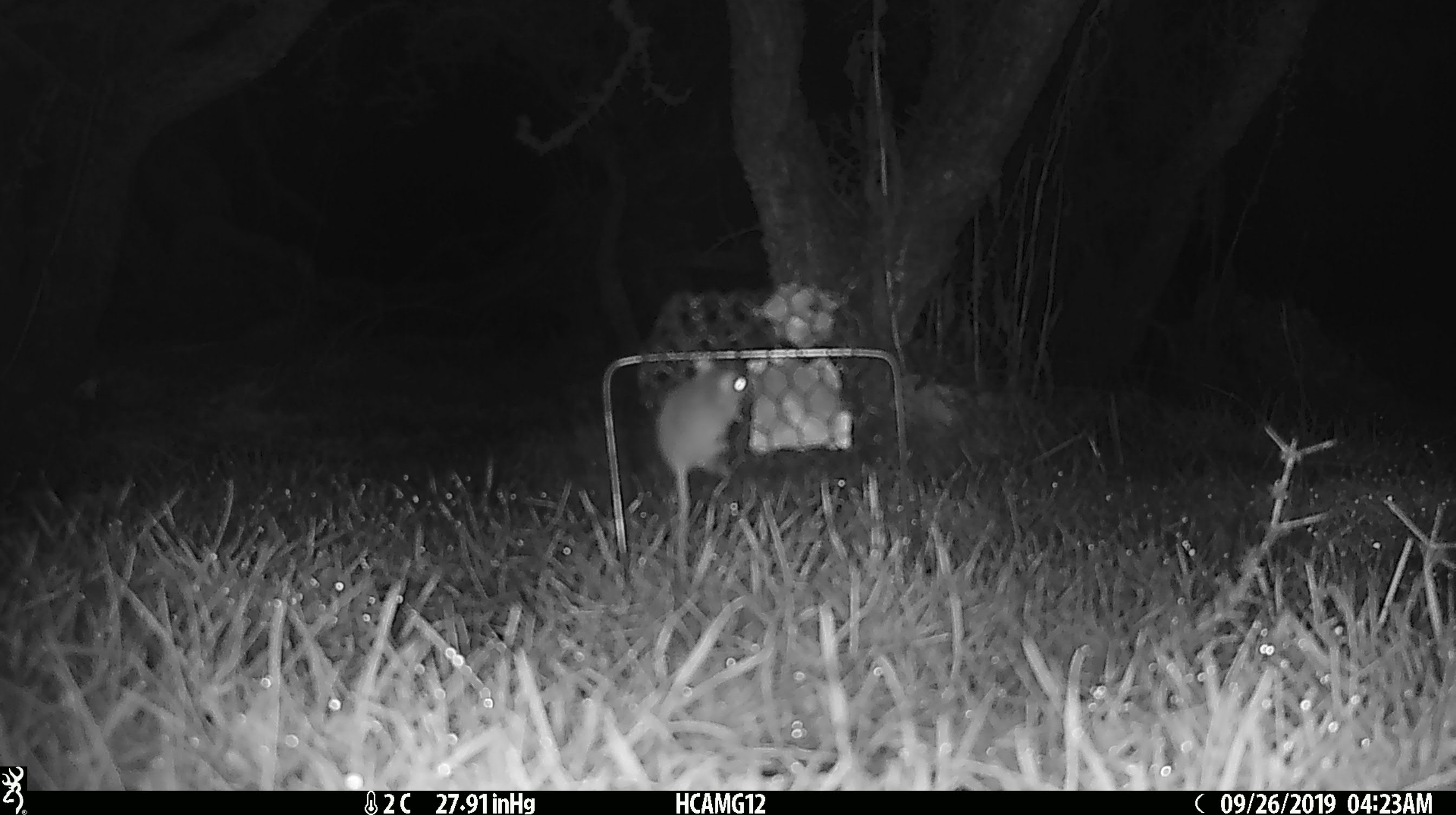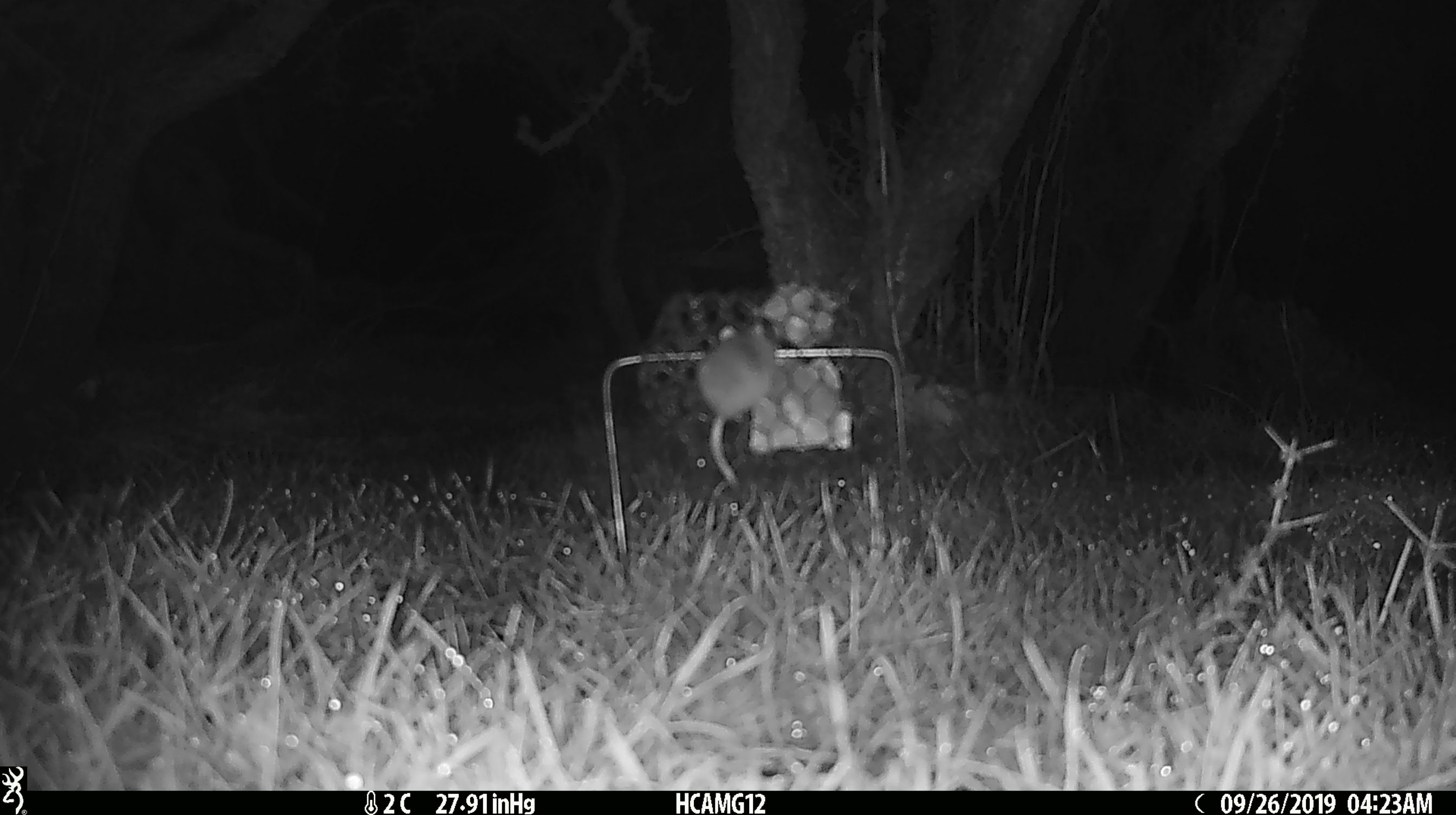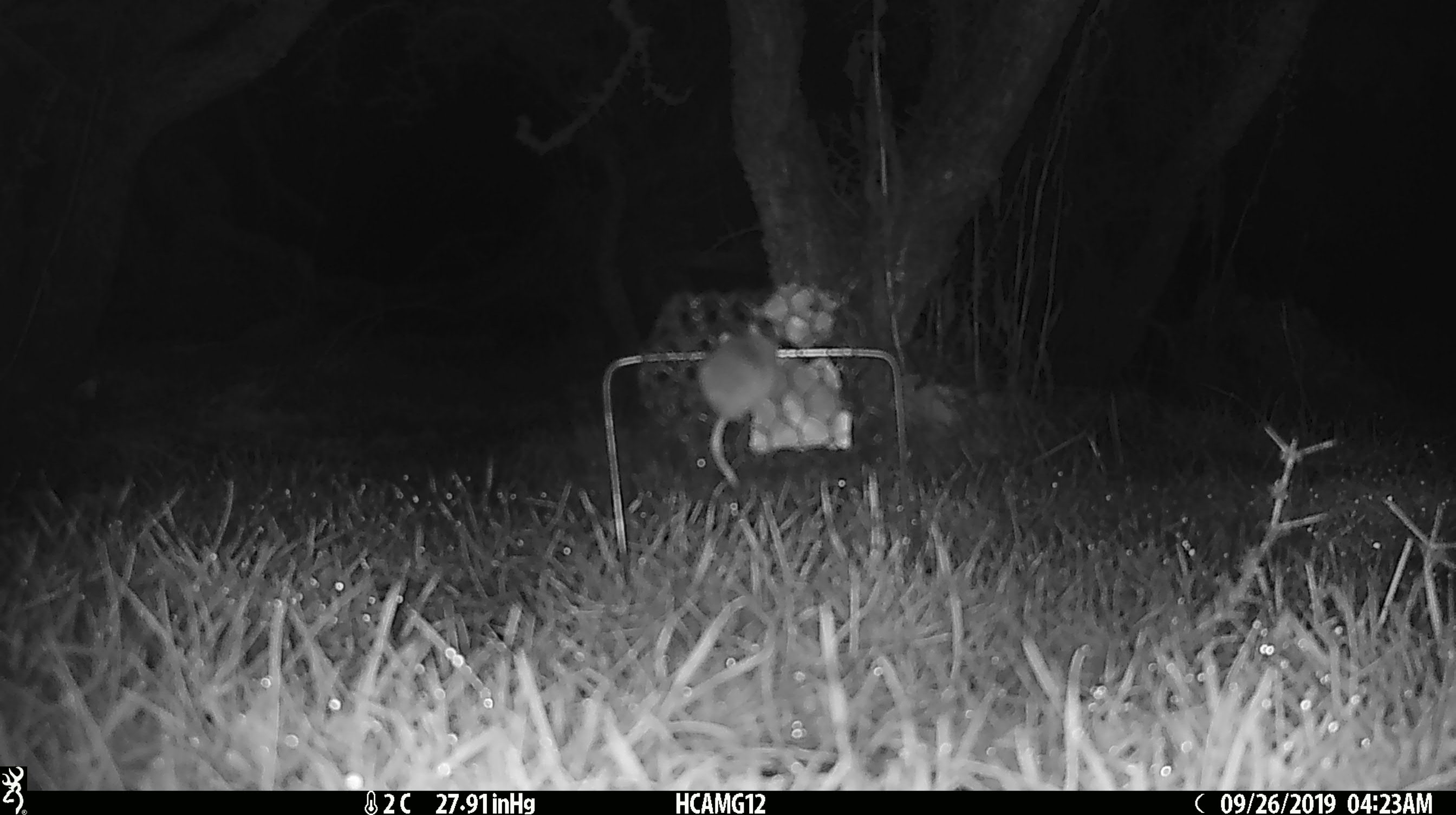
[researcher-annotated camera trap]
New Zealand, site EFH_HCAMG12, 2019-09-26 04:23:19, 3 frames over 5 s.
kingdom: Animalia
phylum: Chordata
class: Mammalia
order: Rodentia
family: Muridae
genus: Mus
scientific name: Mus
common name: mouse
Mouse (Mus).